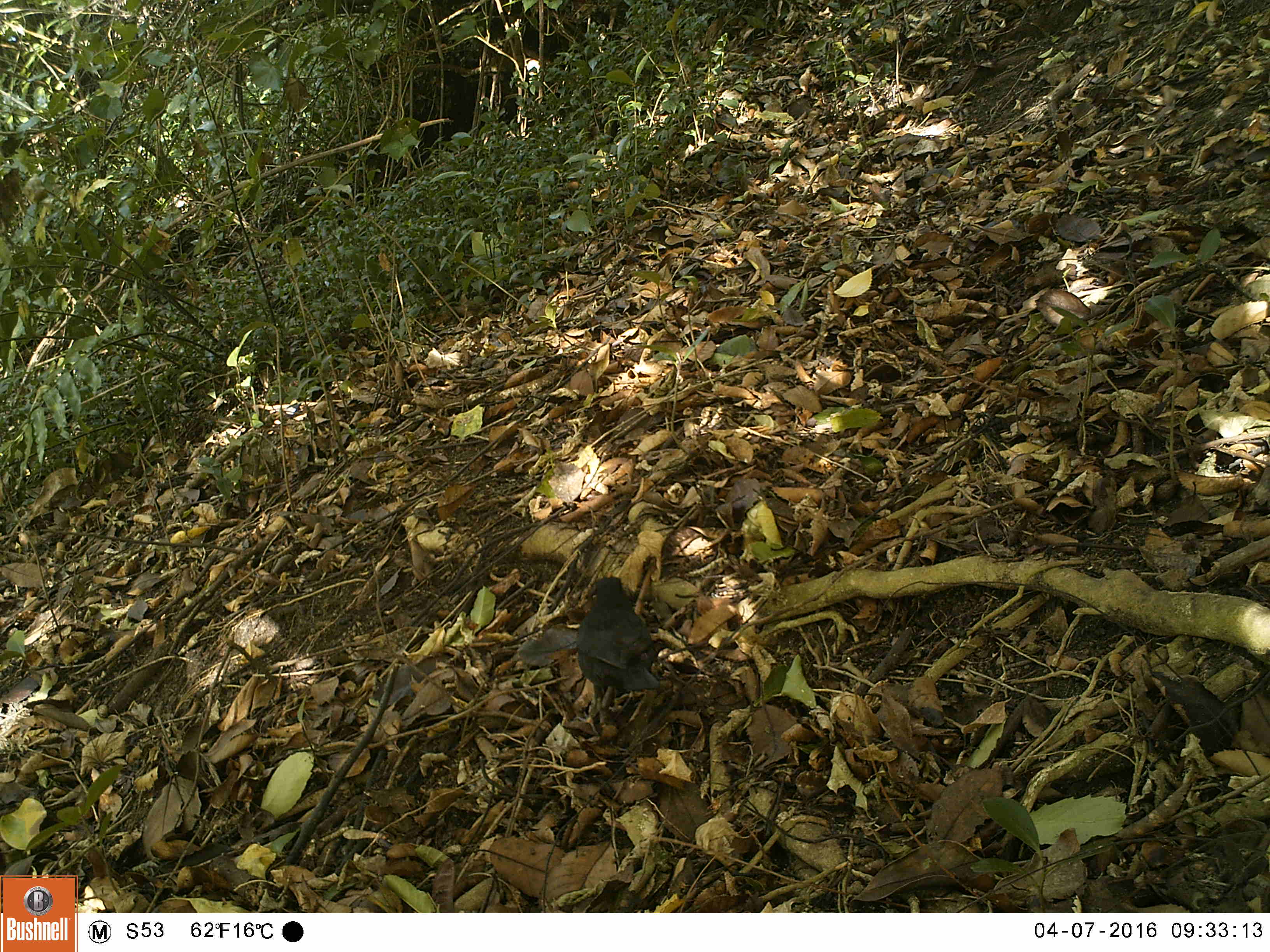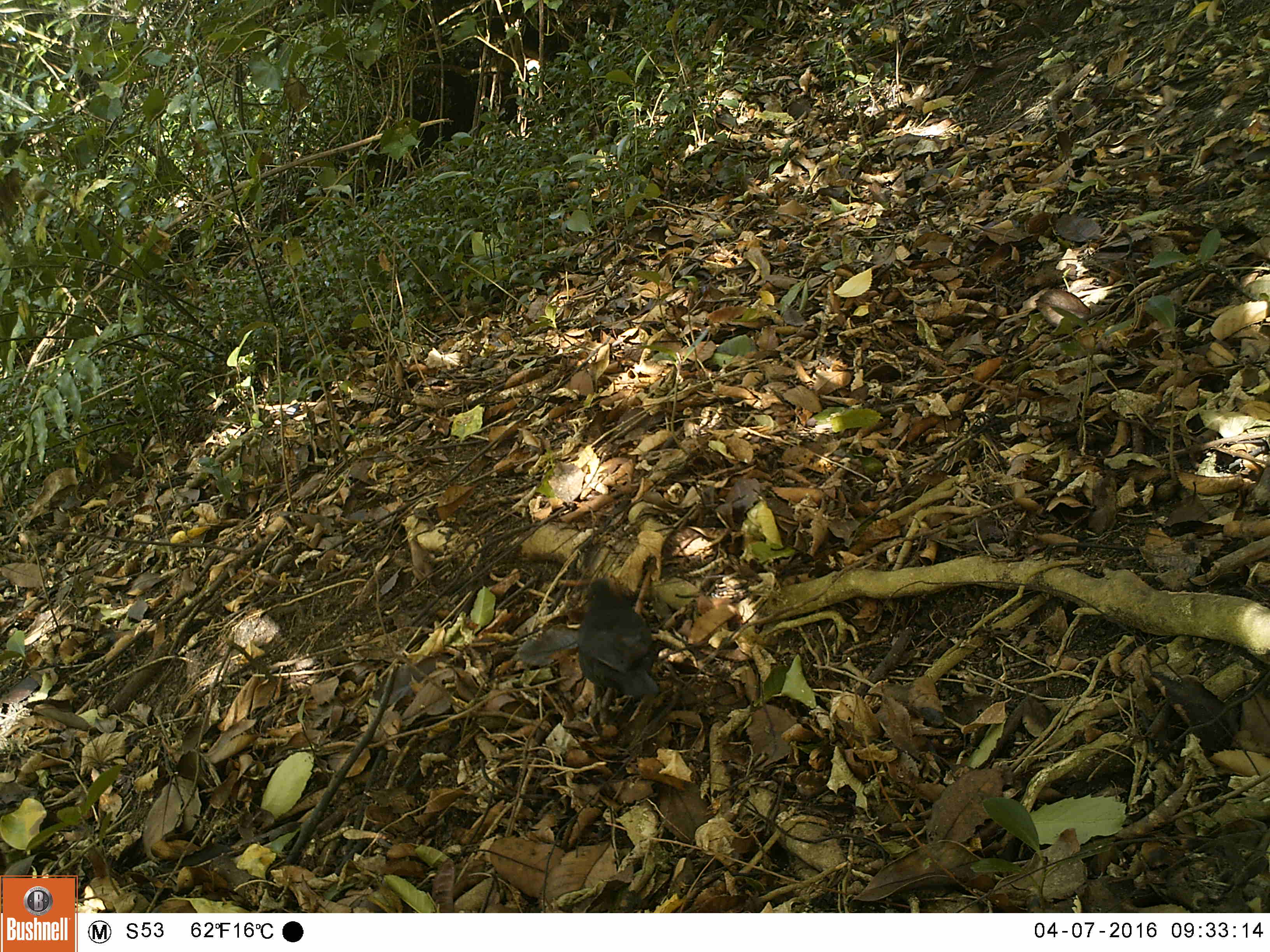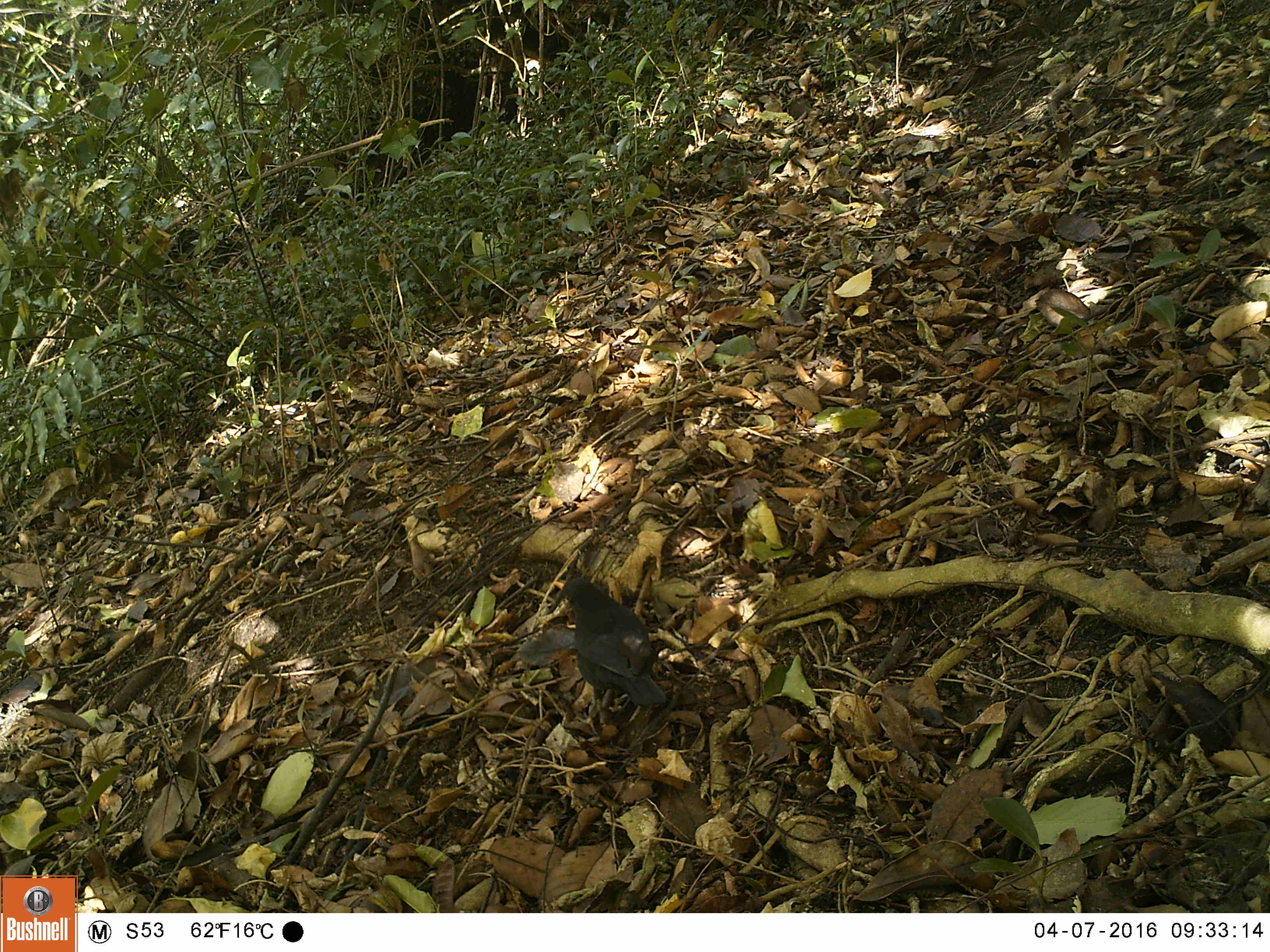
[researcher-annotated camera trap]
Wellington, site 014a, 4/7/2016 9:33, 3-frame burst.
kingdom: Animalia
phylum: Chordata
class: Aves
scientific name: Aves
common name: bird